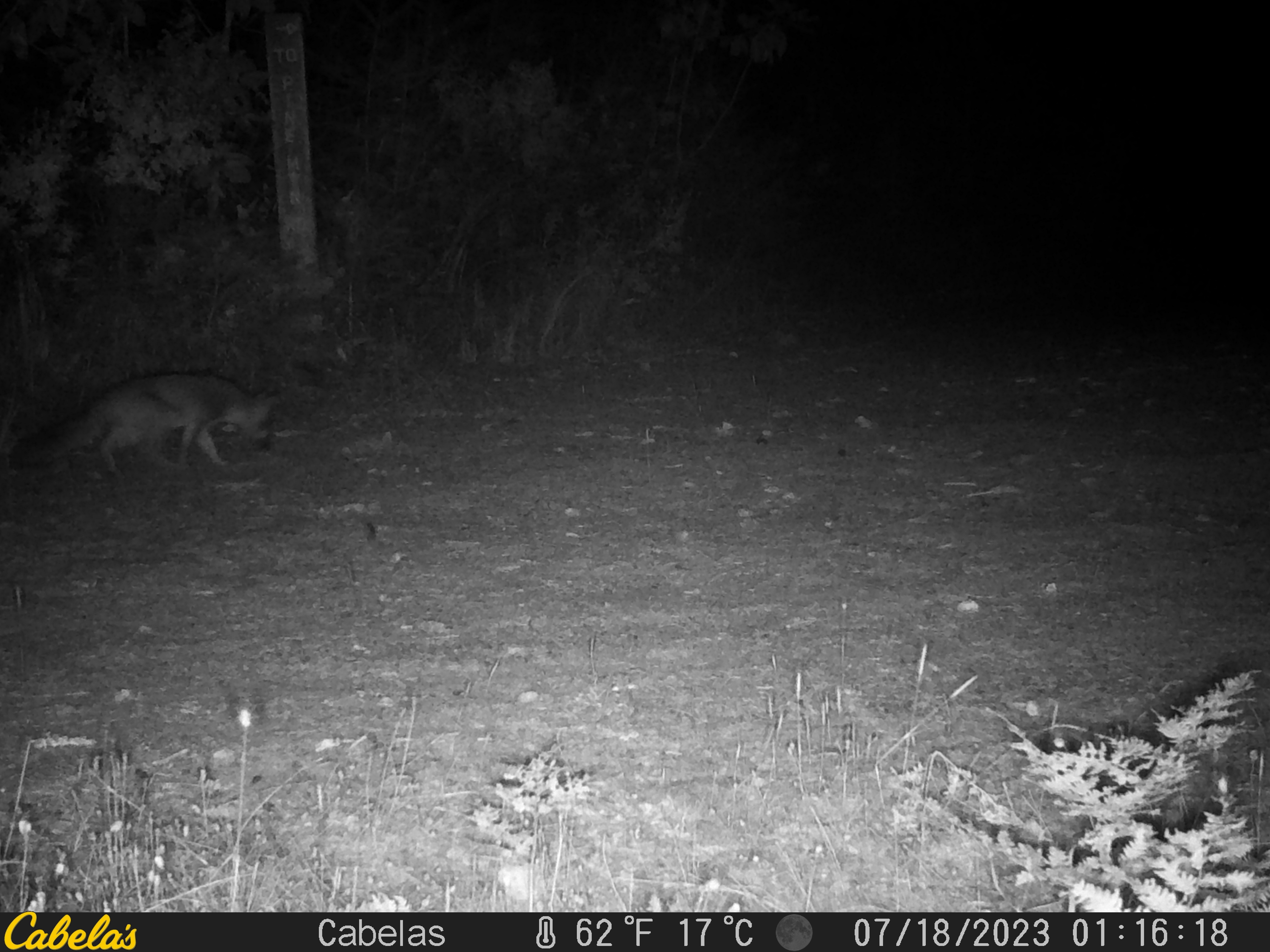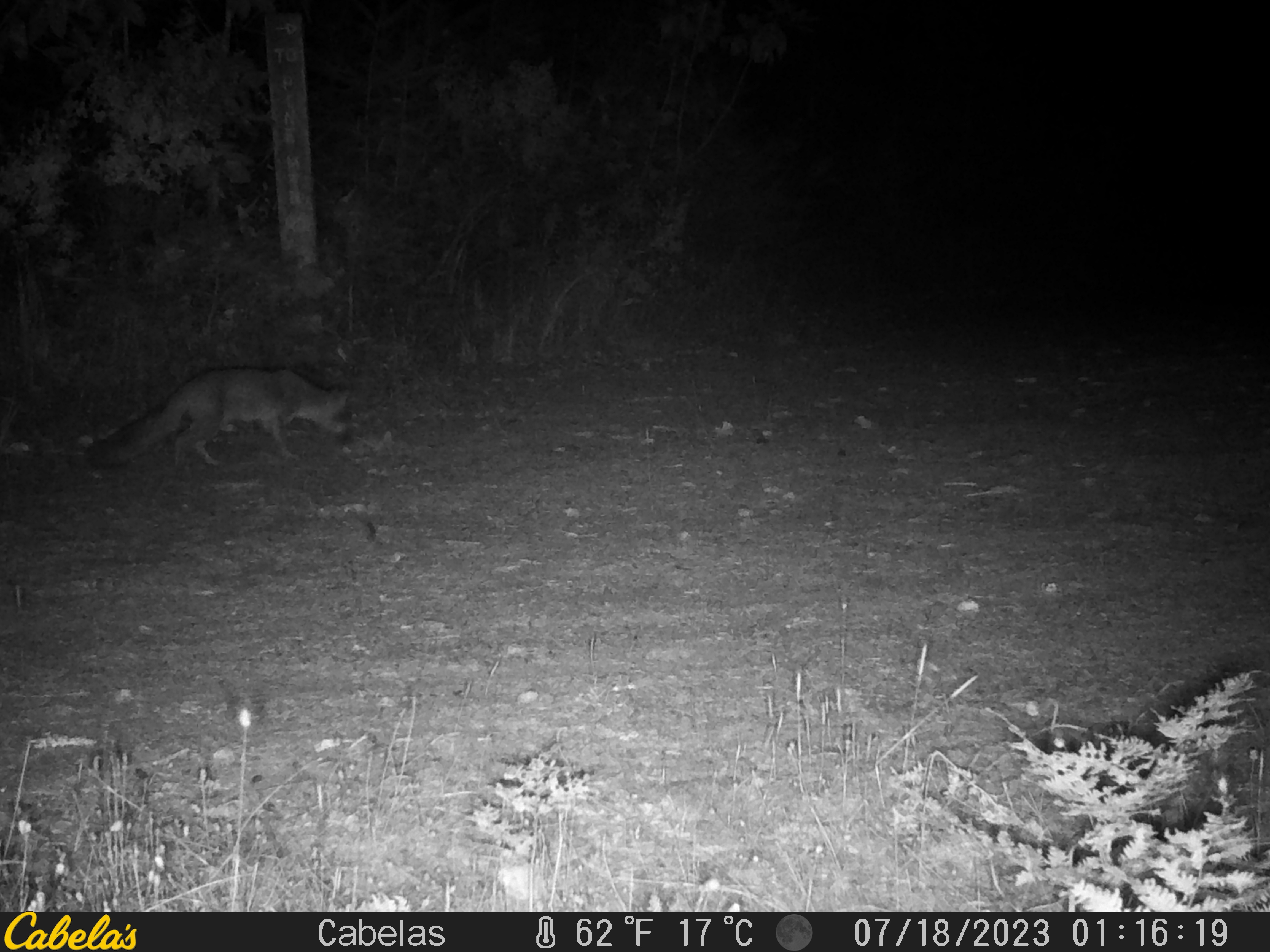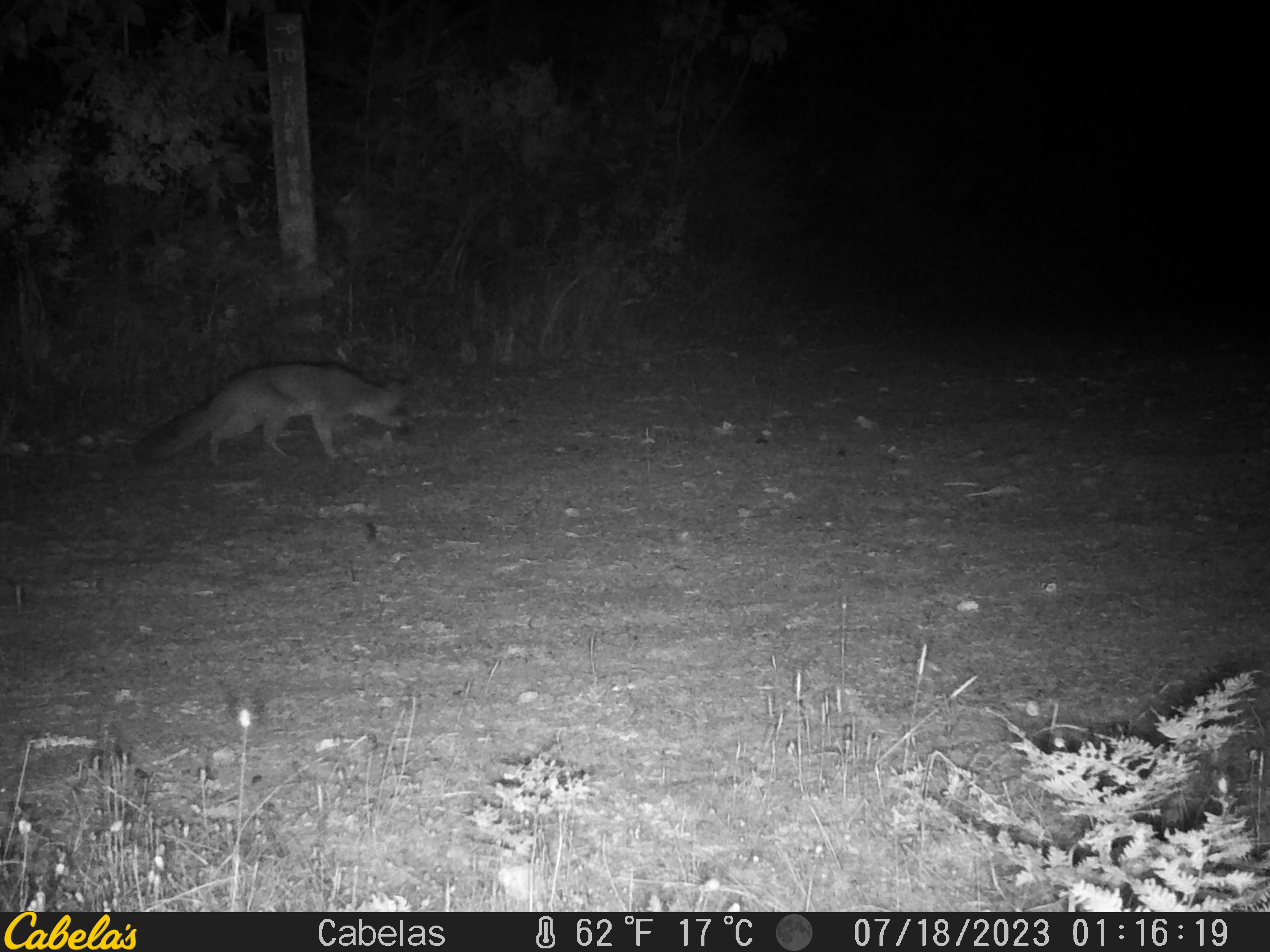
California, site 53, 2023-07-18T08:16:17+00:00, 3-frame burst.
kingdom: Animalia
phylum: Chordata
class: Mammalia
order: Carnivora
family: Canidae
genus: Urocyon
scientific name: Urocyon cinereoargenteus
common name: gray fox